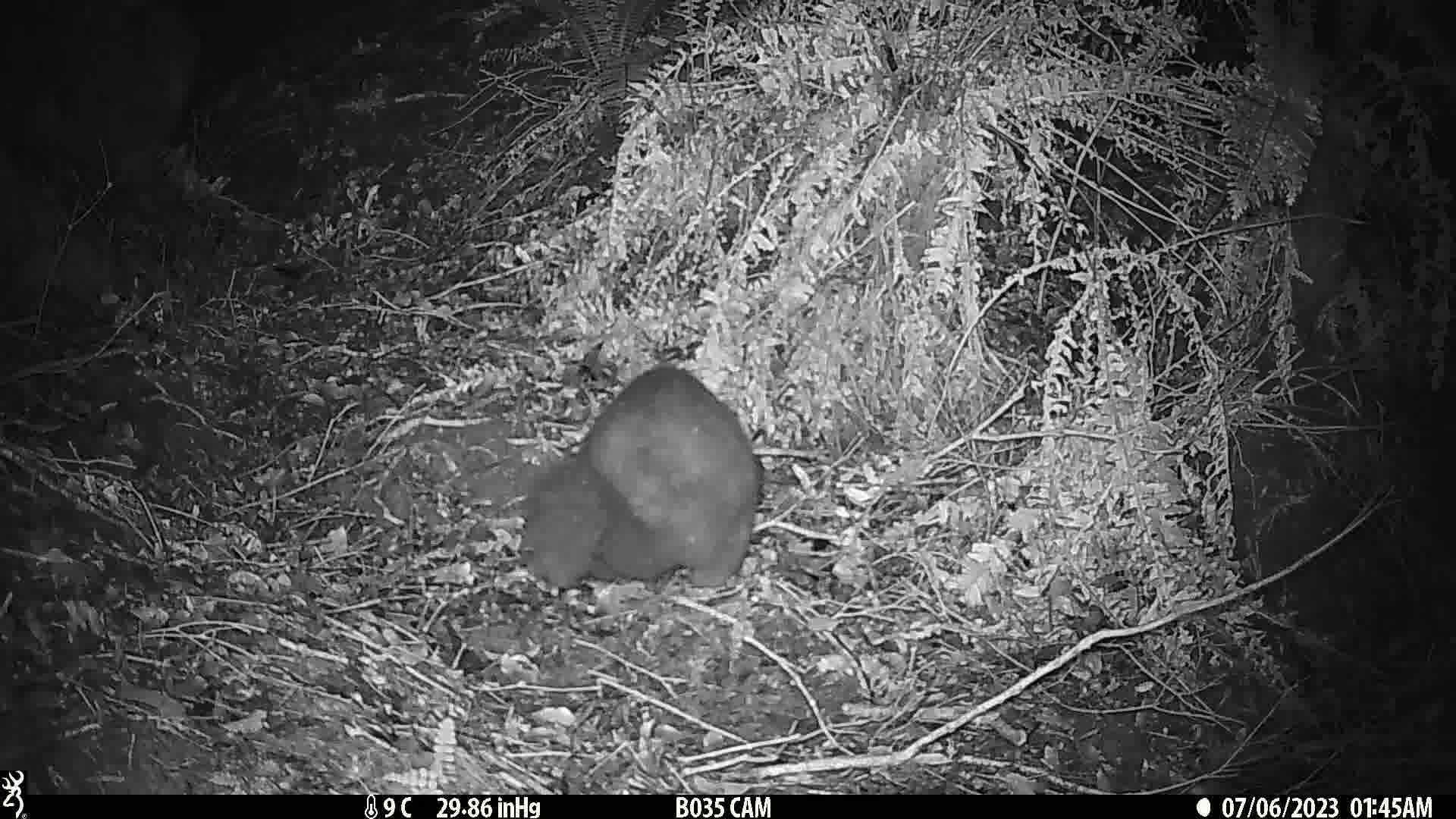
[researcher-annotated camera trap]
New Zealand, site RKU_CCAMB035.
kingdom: Animalia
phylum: Chordata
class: Mammalia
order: Diprotodontia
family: Phalangeridae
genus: Trichosurus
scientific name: Trichosurus vulpecula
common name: common brushtail possum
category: possum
Possum (common brushtail possum) (Trichosurus vulpecula).